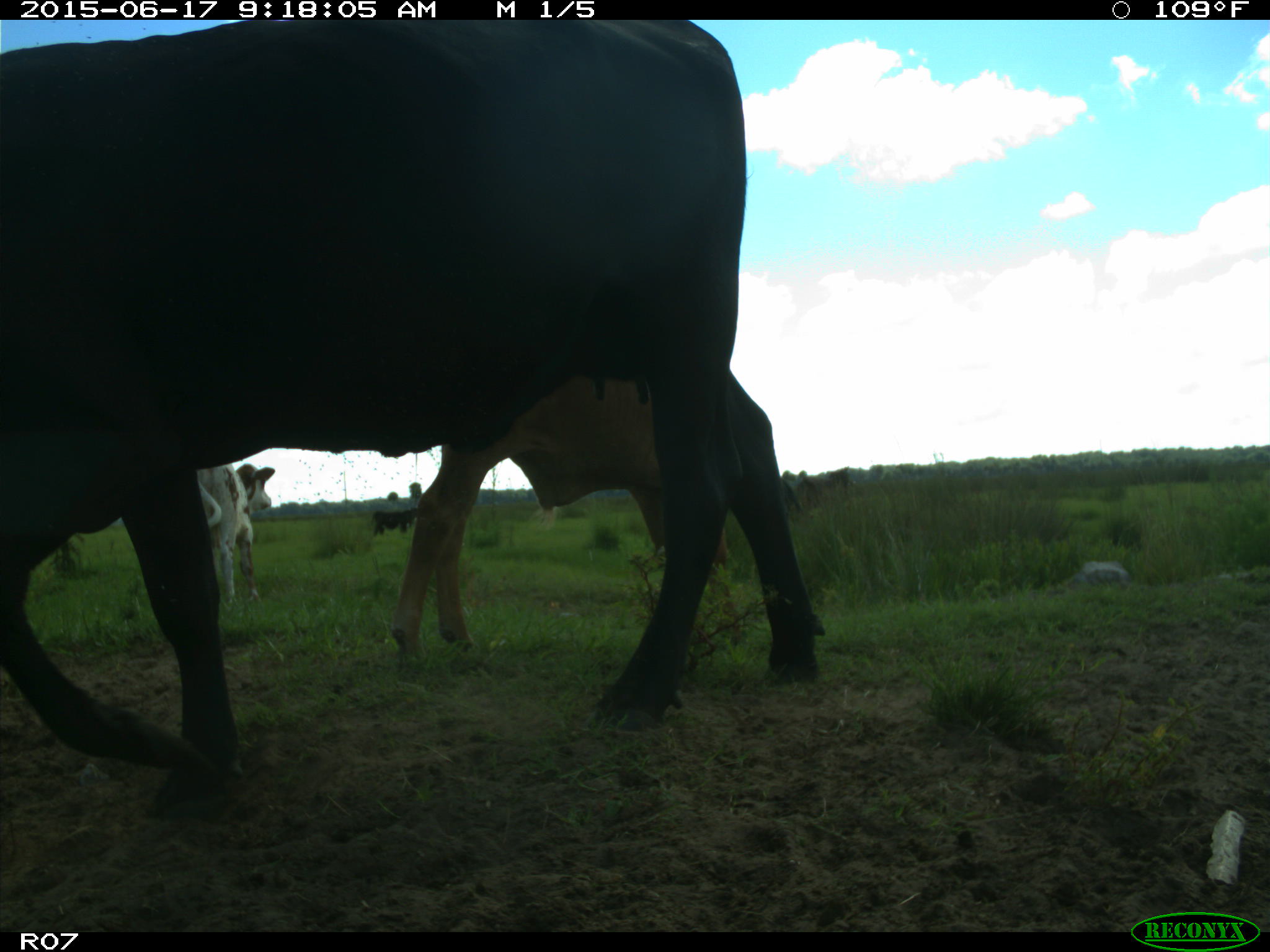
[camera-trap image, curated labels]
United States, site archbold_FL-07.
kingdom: Animalia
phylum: Chordata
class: Mammalia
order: Artiodactyla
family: Bovidae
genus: Bos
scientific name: Bos taurus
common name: domestic cow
Bos taurus (domestic cow).